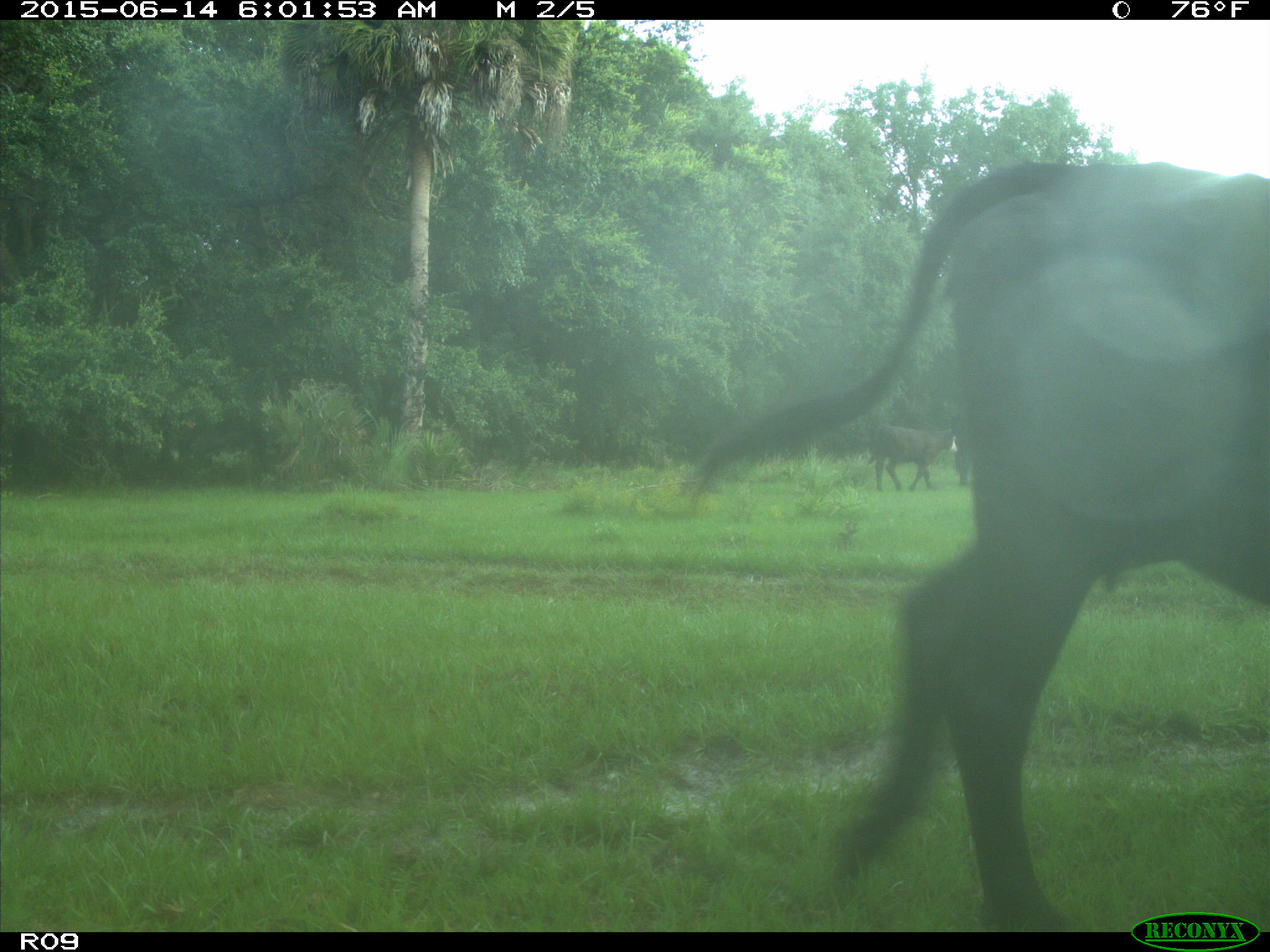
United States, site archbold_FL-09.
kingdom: Animalia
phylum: Chordata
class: Mammalia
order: Artiodactyla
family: Bovidae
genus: Bos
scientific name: Bos taurus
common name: domestic cow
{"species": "Bos taurus (domestic cow)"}